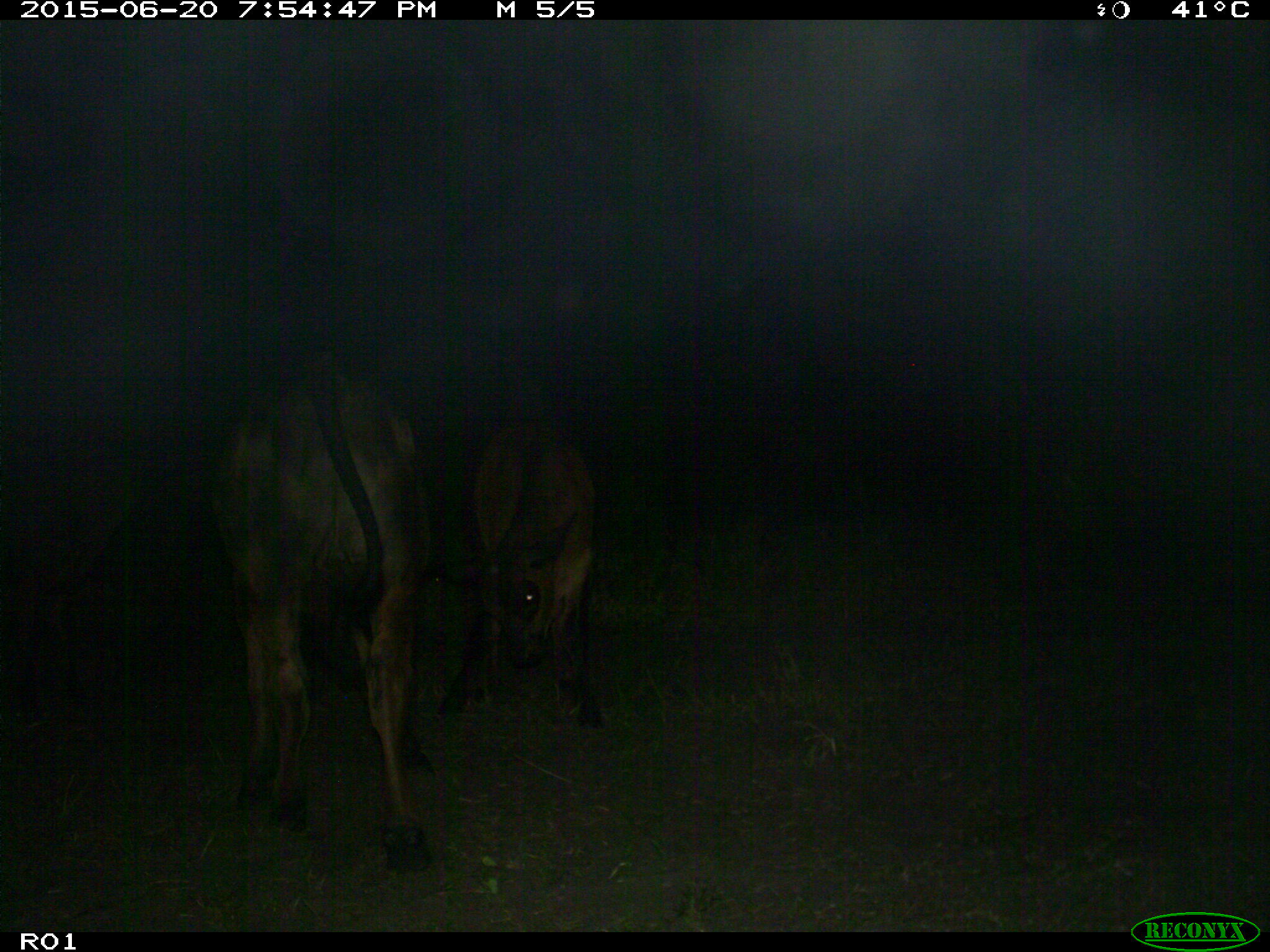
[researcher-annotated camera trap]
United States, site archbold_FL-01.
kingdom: Animalia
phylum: Chordata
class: Mammalia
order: Artiodactyla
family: Bovidae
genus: Bos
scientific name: Bos taurus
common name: domestic cow